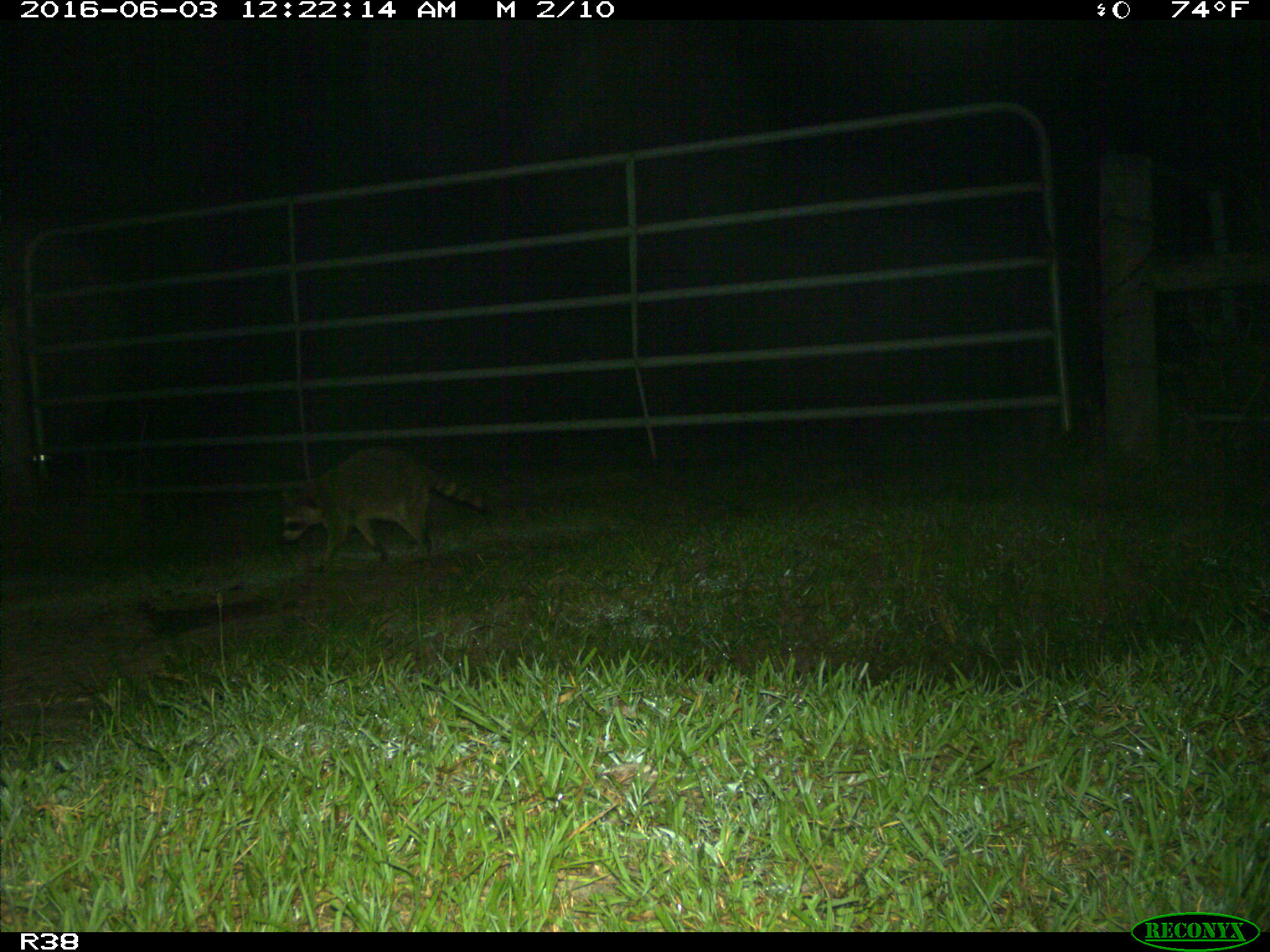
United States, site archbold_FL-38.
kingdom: Animalia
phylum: Chordata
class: Mammalia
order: Carnivora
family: Procyonidae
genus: Procyon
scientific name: Procyon lotor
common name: common raccoon